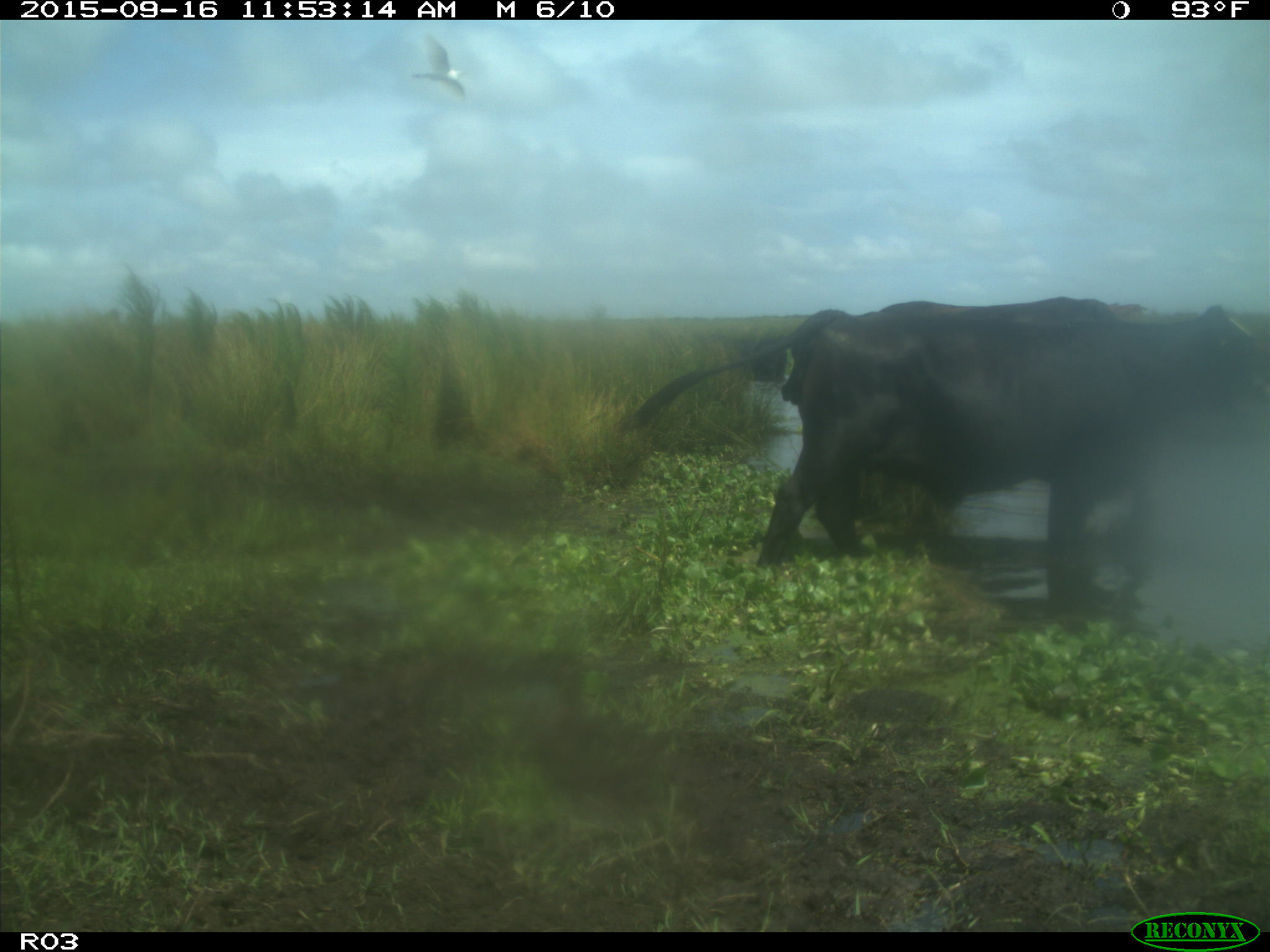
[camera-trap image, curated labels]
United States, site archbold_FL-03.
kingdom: Animalia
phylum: Chordata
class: Mammalia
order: Artiodactyla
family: Bovidae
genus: Bos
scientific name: Bos taurus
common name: domestic cow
Bos taurus (domestic cow).